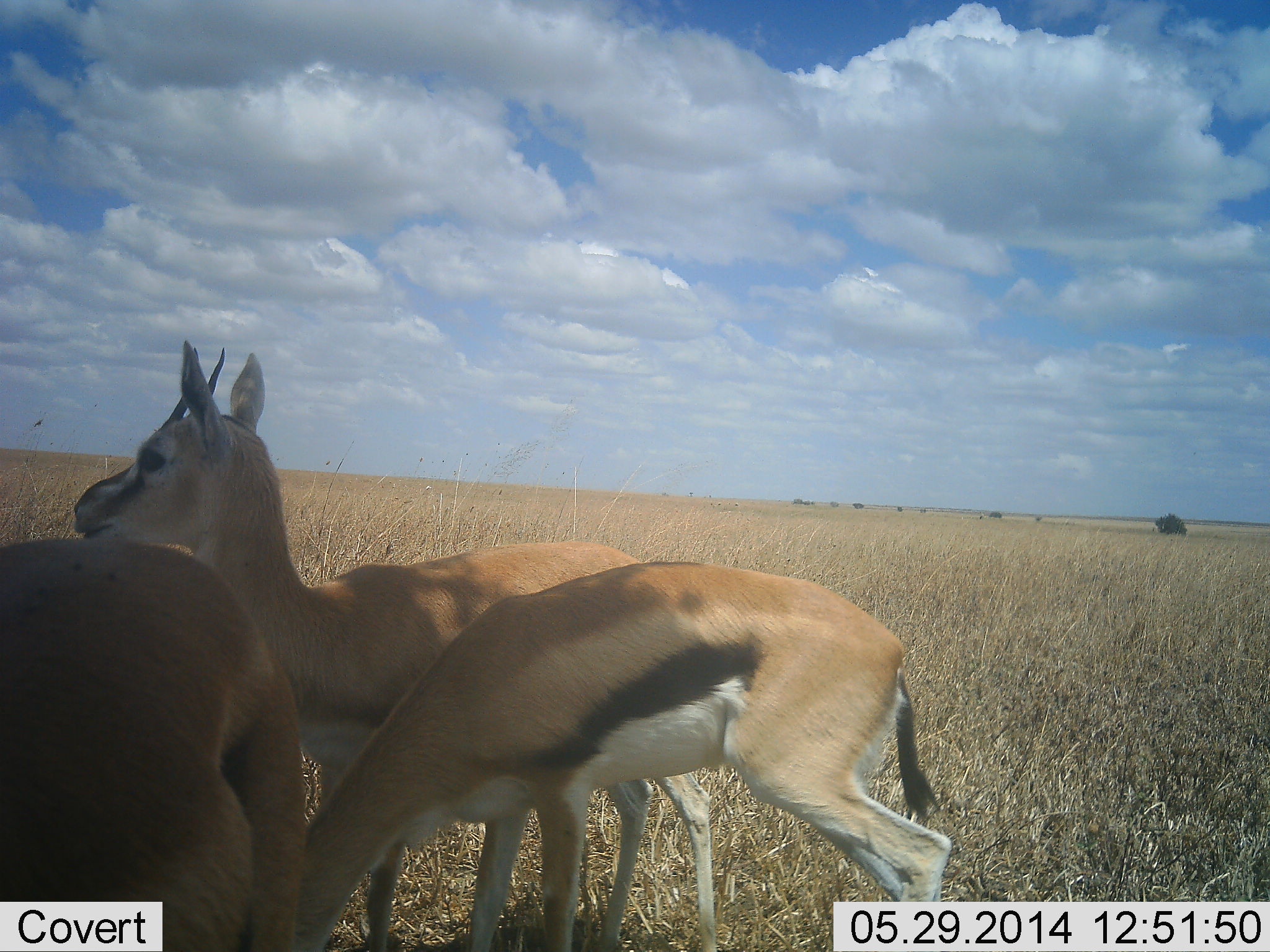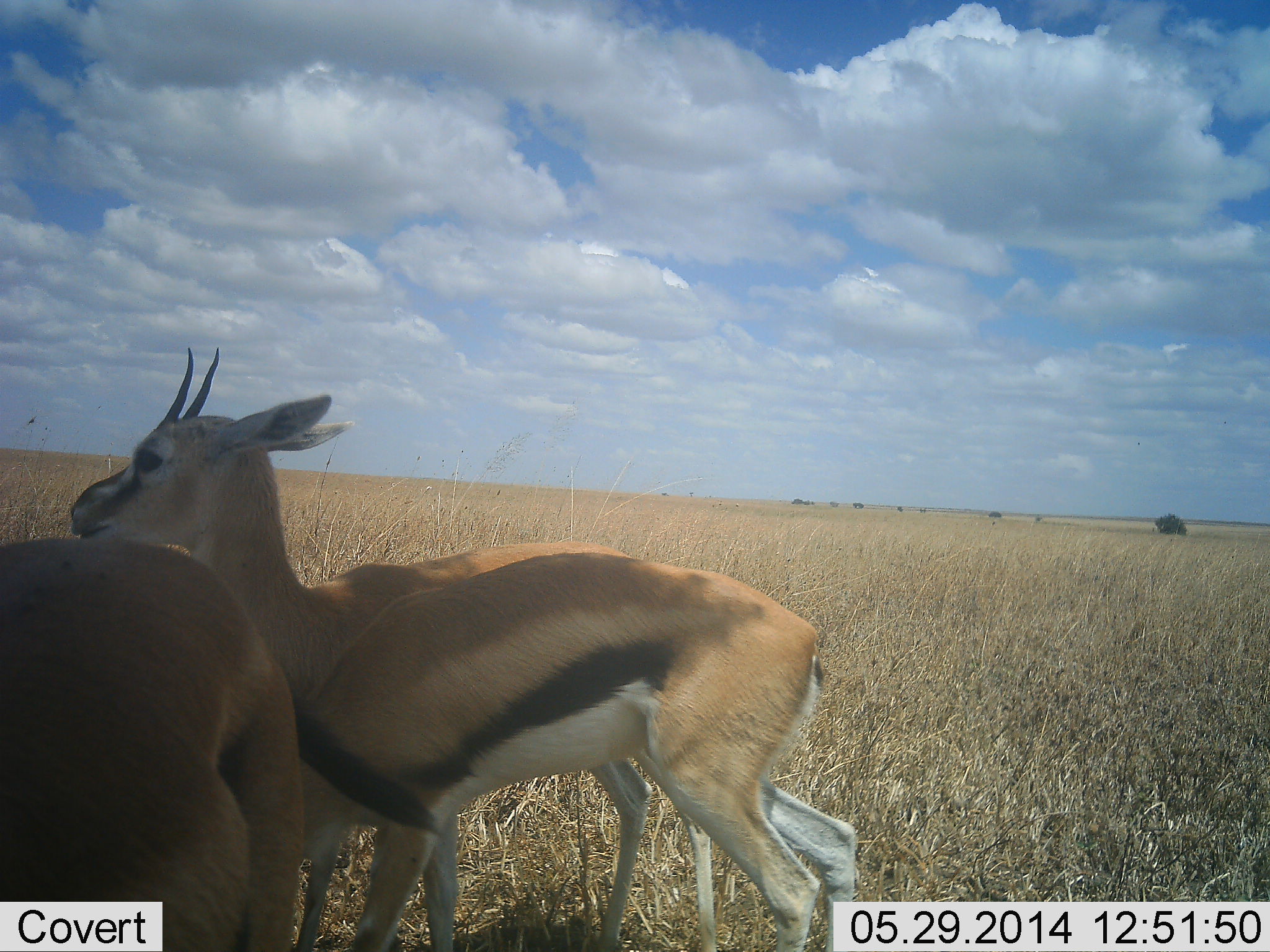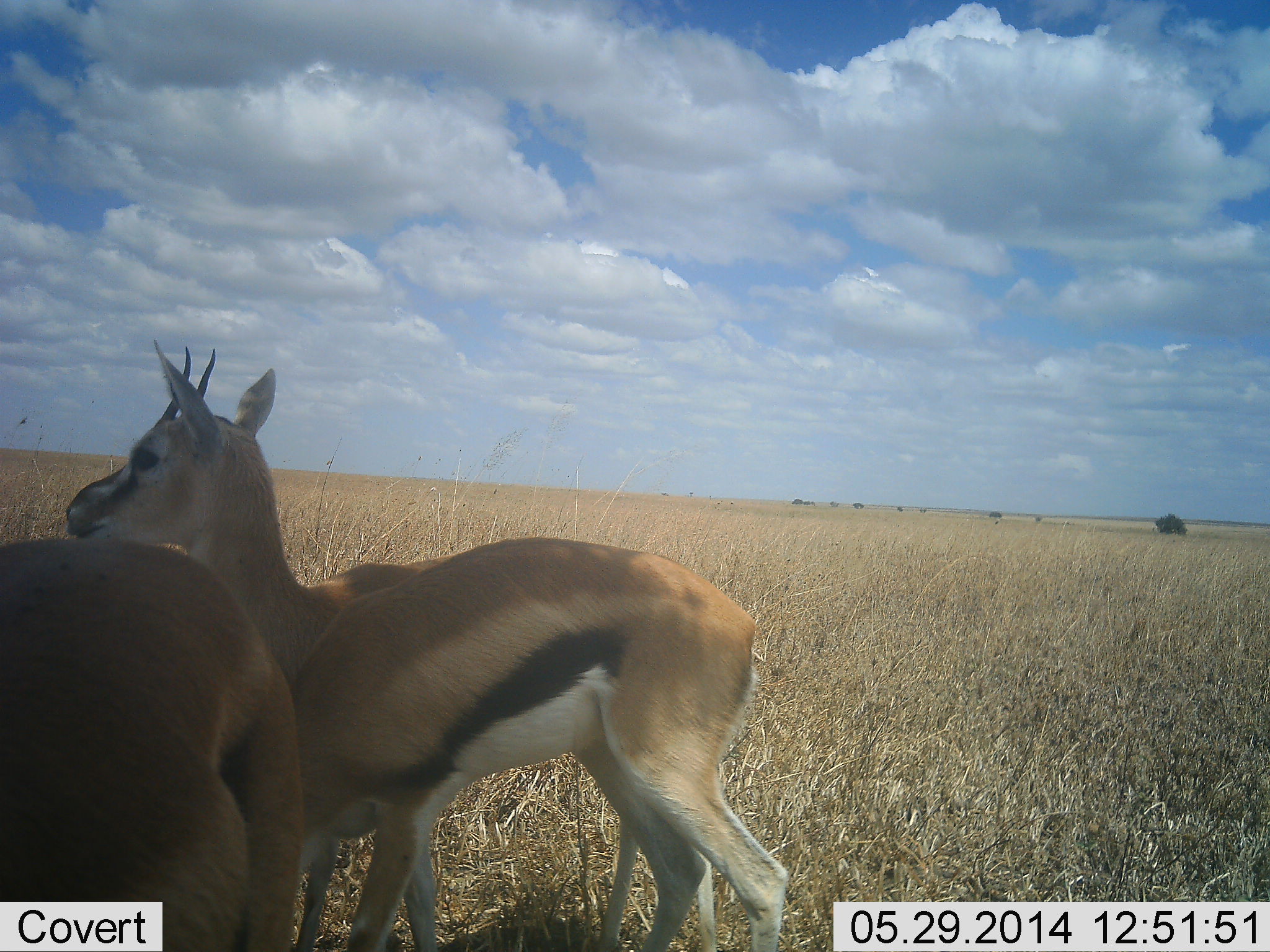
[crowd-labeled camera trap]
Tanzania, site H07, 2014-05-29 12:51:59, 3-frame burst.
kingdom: Animalia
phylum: Chordata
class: Mammalia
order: Artiodactyla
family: Bovidae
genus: Eudorcas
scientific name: Eudorcas thomsonii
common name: thomson's gazelle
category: gazellethomsons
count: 3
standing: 100%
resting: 0%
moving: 0%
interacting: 0%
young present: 10%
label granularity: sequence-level